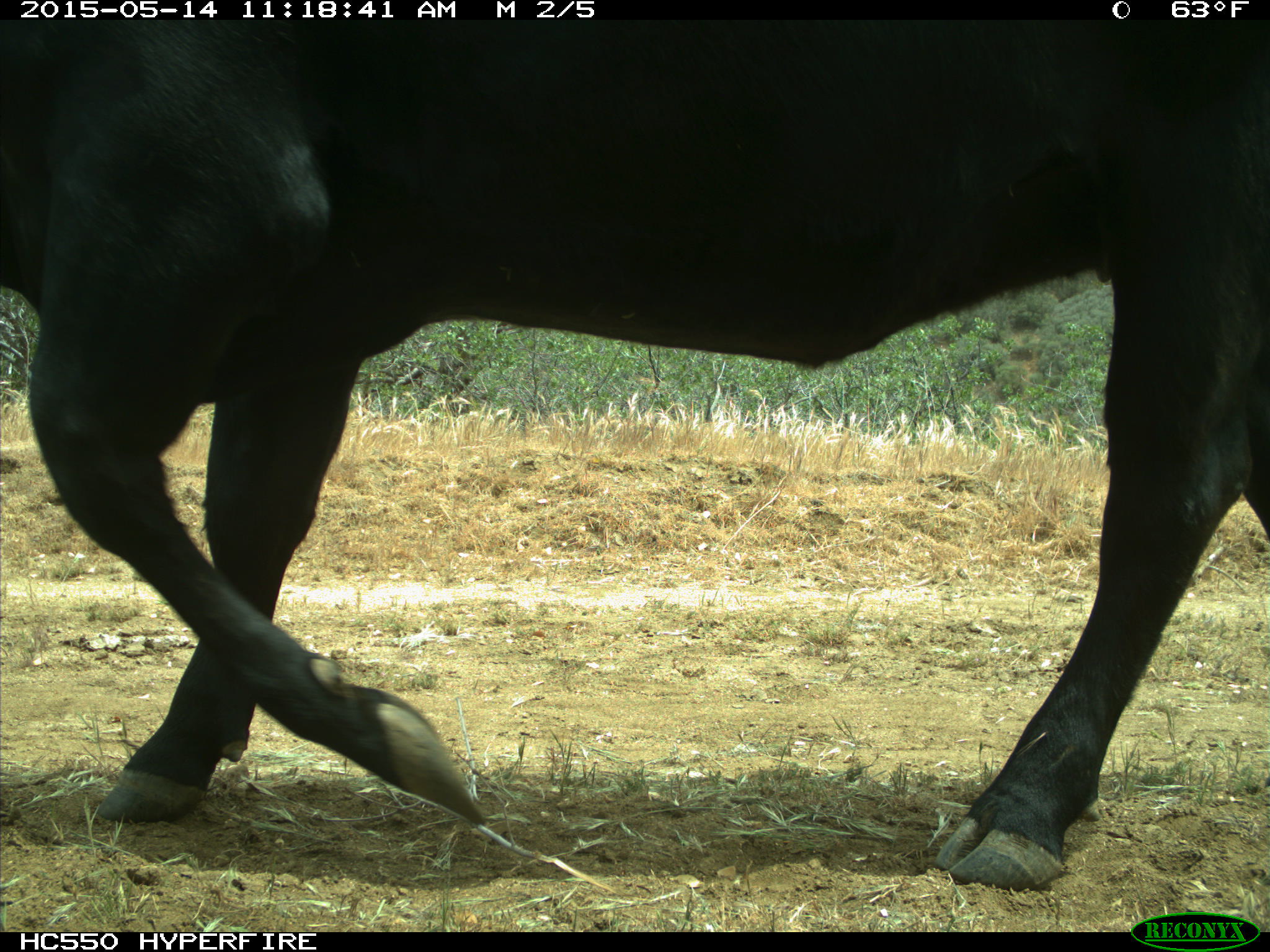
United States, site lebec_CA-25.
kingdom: Animalia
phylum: Chordata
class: Mammalia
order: Artiodactyla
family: Bovidae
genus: Bos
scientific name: Bos taurus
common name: domestic cow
Bos taurus (domestic cow).